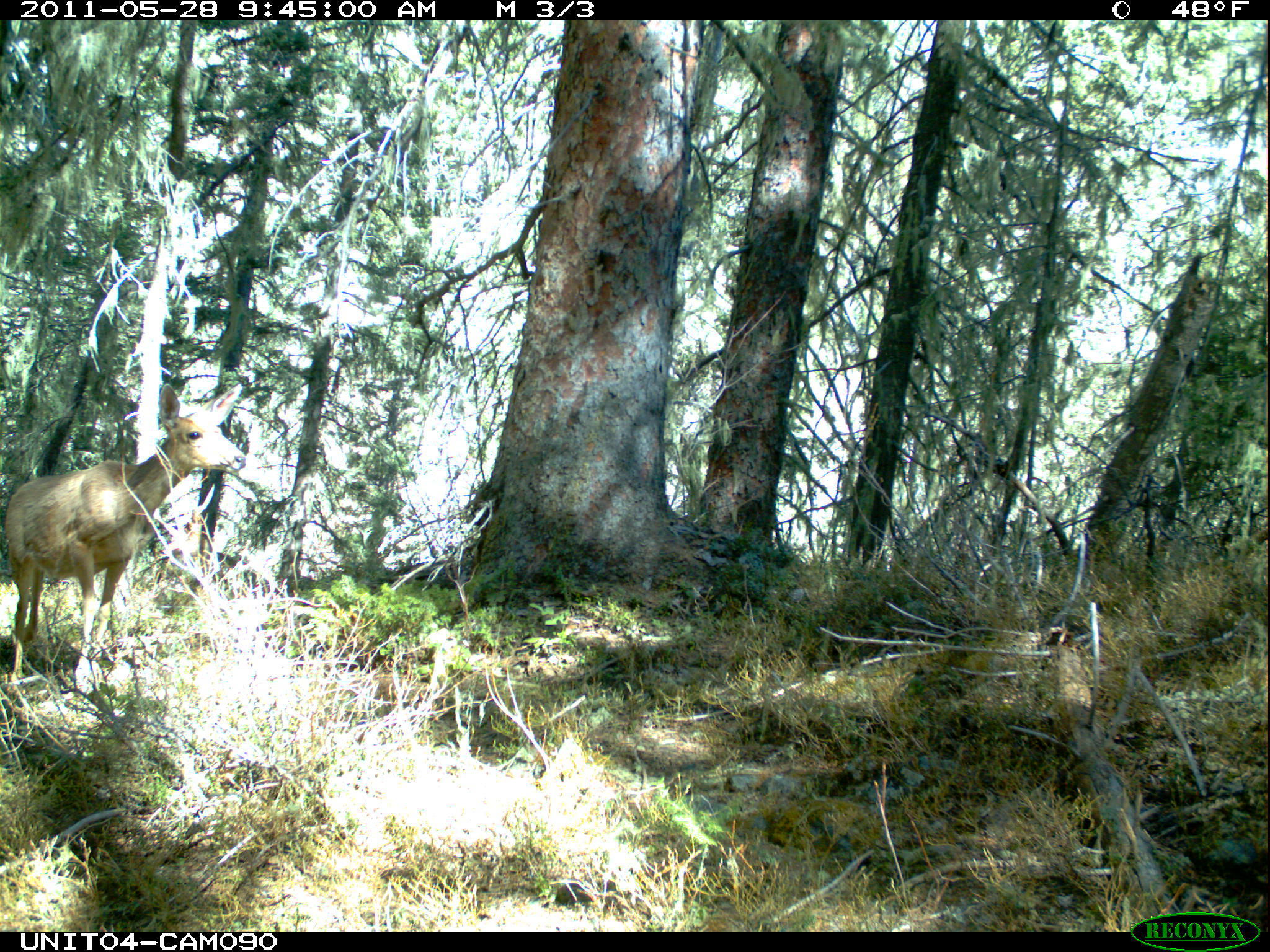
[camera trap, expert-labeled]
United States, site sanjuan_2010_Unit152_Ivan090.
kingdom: Animalia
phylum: Chordata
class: Mammalia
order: Artiodactyla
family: Cervidae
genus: Odocoileus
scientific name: Odocoileus hemionus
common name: mule deer